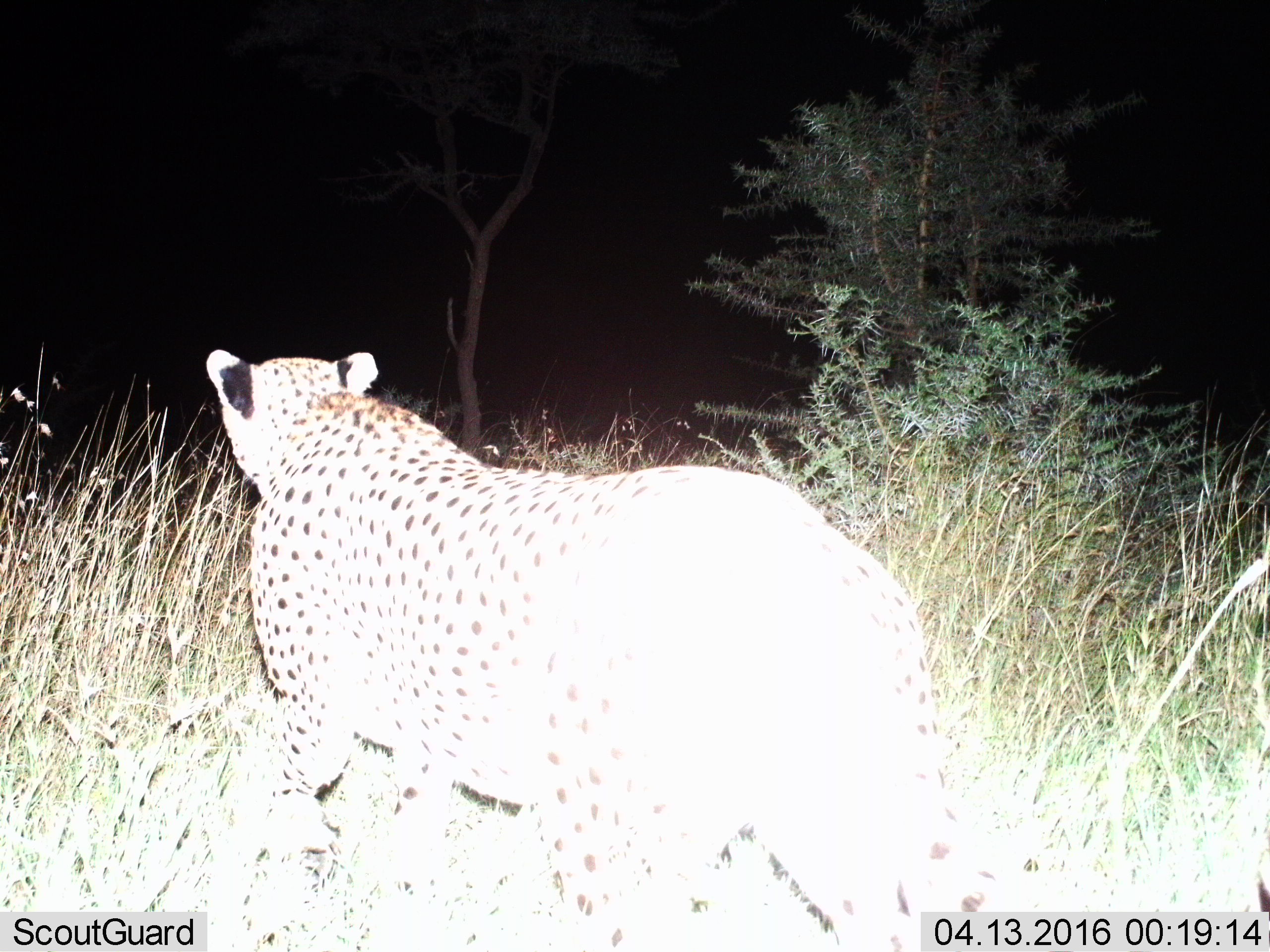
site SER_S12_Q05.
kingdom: Animalia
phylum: Chordata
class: Mammalia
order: Carnivora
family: Felidae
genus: Acinonyx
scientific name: Acinonyx jubatus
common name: cheetah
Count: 1.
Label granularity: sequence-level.